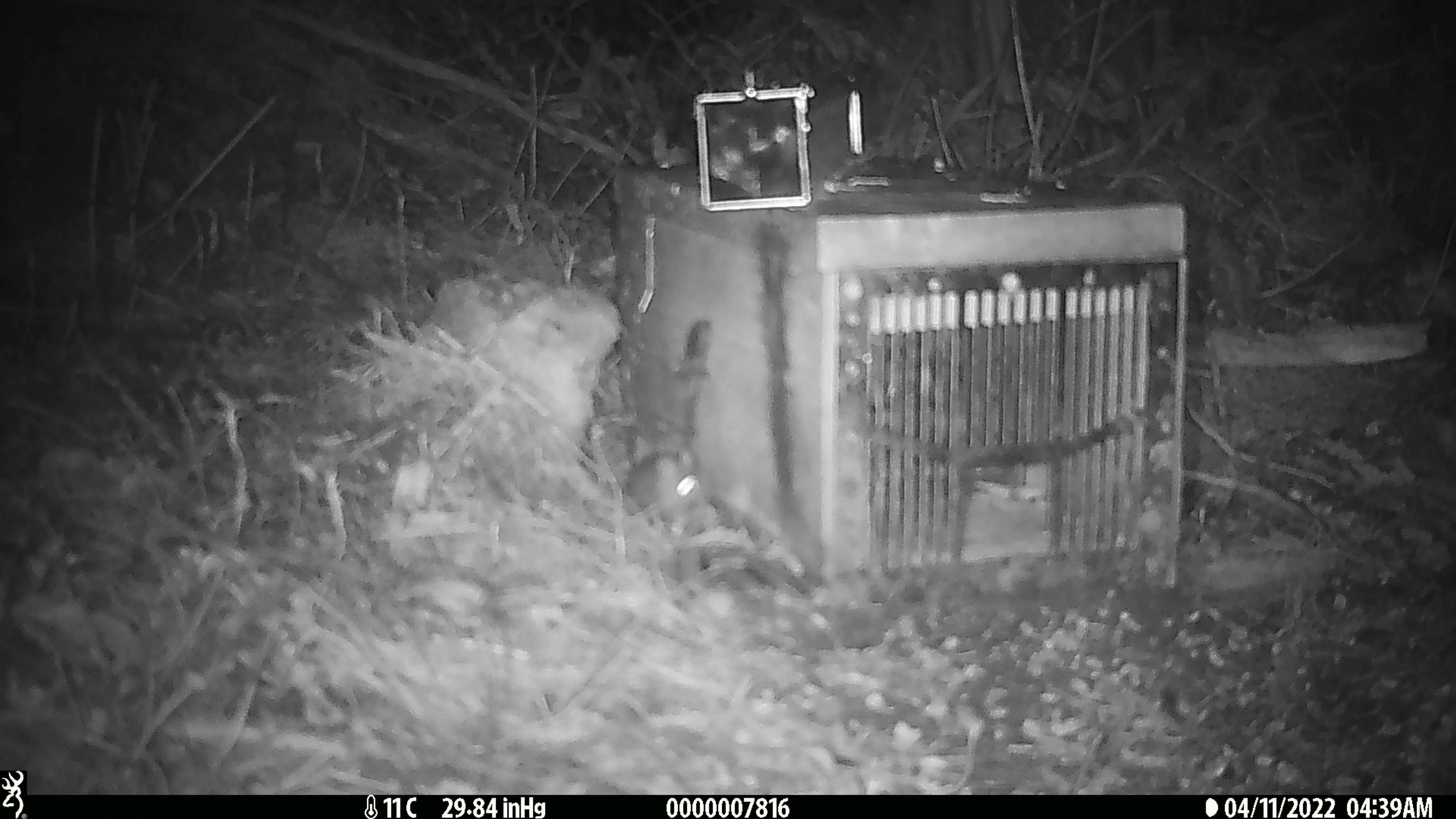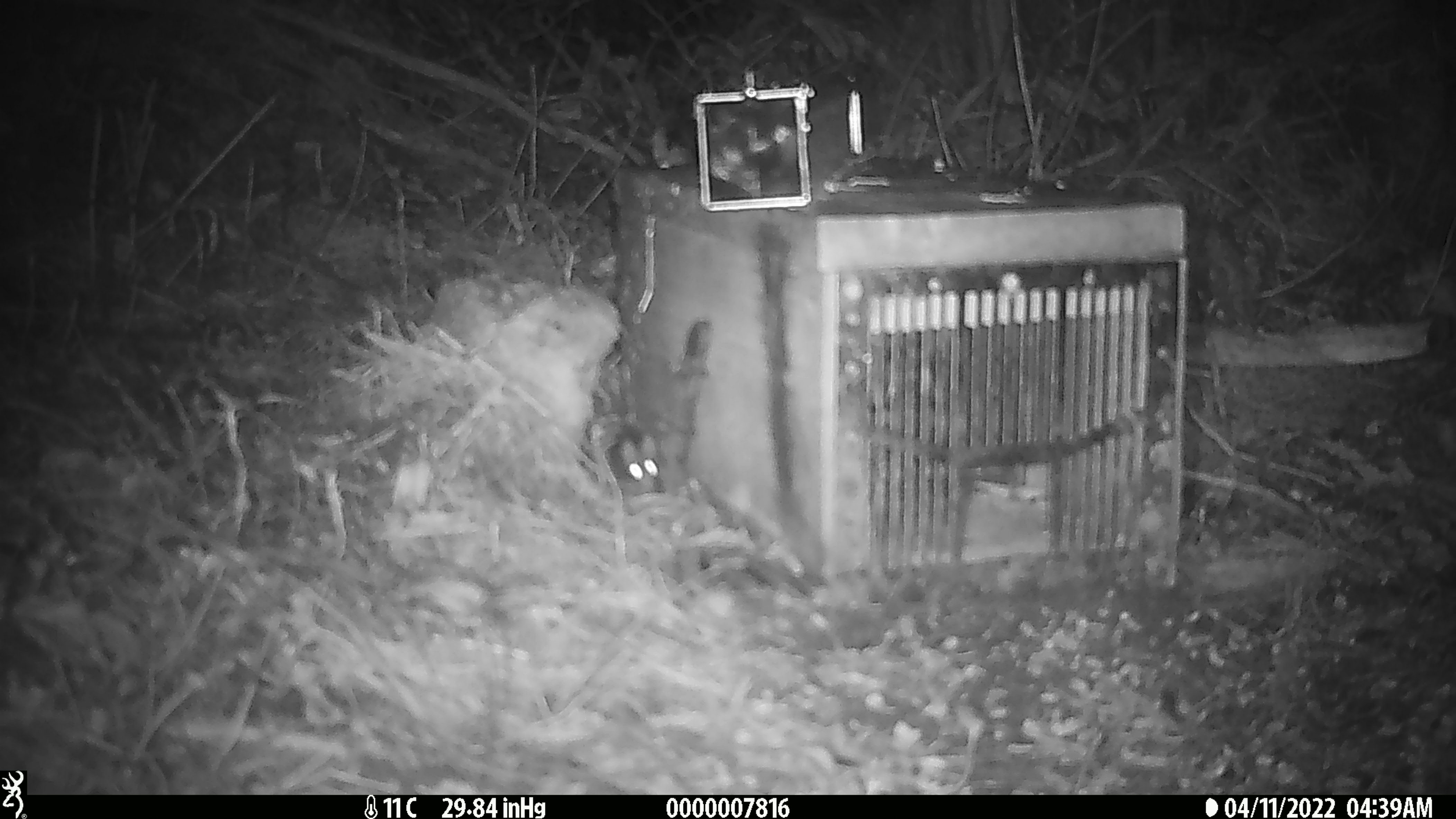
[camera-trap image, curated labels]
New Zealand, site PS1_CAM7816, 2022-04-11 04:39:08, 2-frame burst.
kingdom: Animalia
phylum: Chordata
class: Mammalia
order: Rodentia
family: Muridae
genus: Mus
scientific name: Mus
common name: mouse